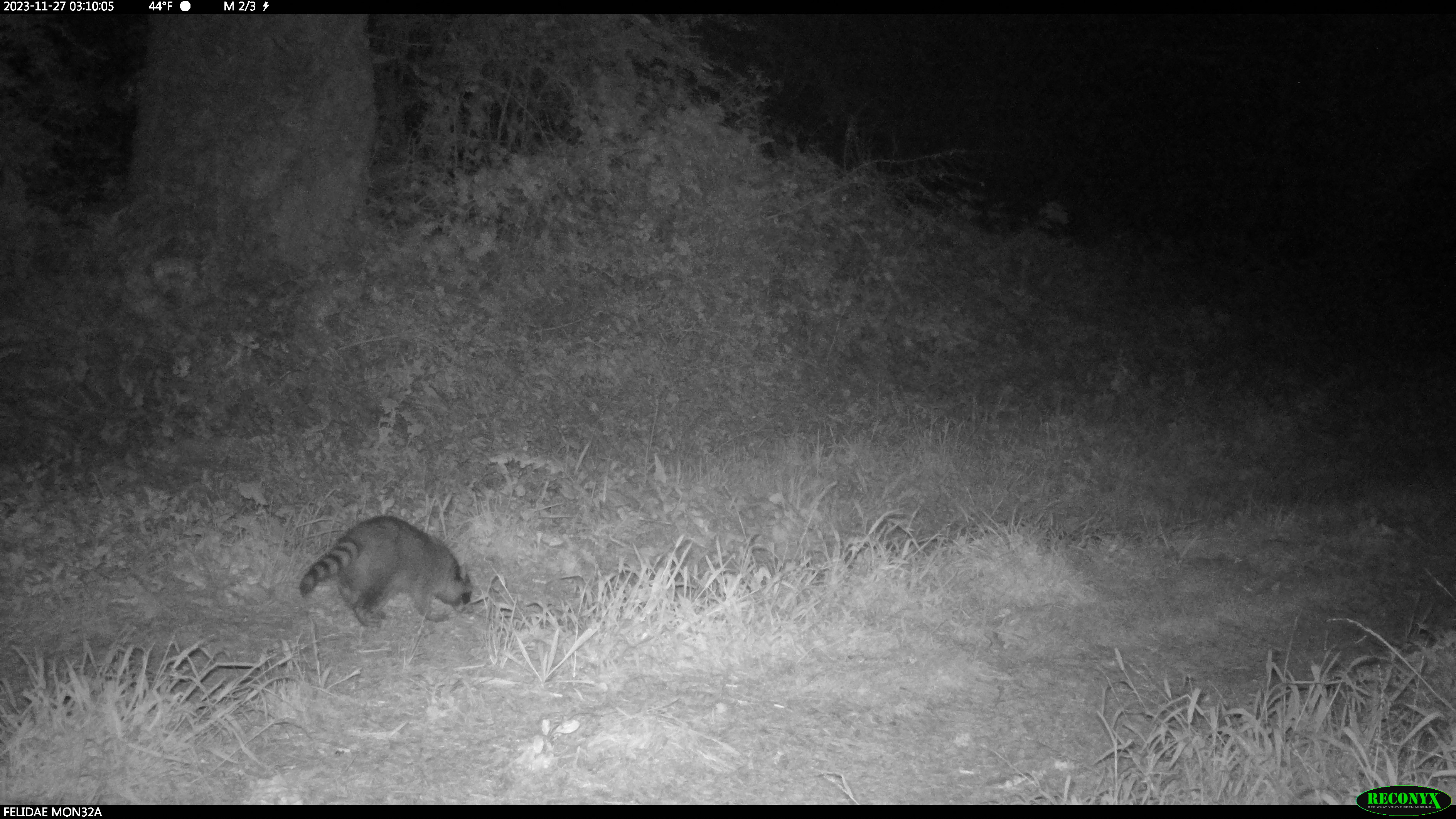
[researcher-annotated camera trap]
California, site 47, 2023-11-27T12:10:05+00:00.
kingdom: Animalia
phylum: Chordata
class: Mammalia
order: Carnivora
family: Procyonidae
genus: Procyon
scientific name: Procyon lotor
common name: raccoon